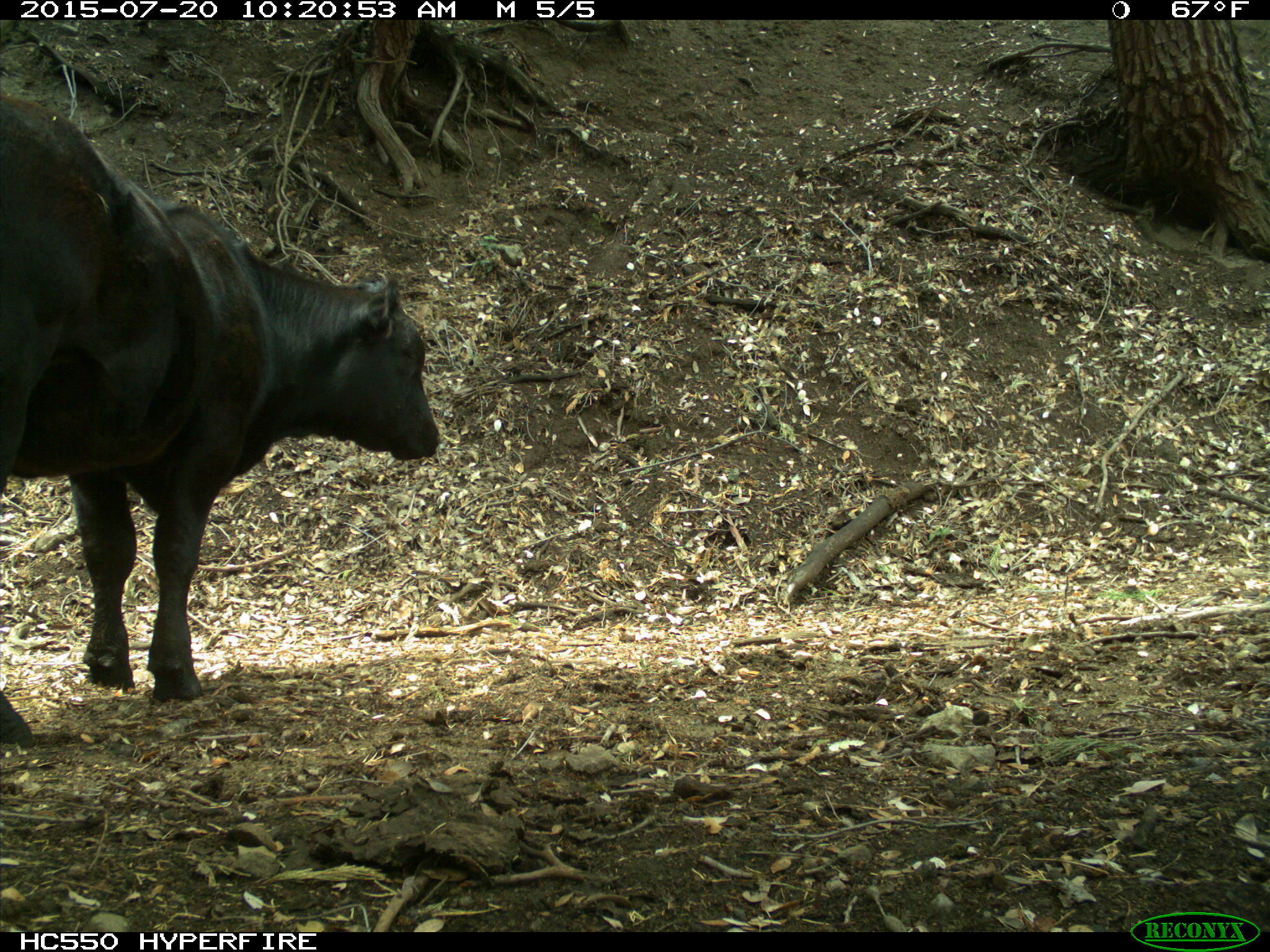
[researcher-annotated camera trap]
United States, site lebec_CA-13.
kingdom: Animalia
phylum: Chordata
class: Mammalia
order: Artiodactyla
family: Bovidae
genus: Bos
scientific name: Bos taurus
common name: domestic cow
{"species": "Bos taurus (domestic cow)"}